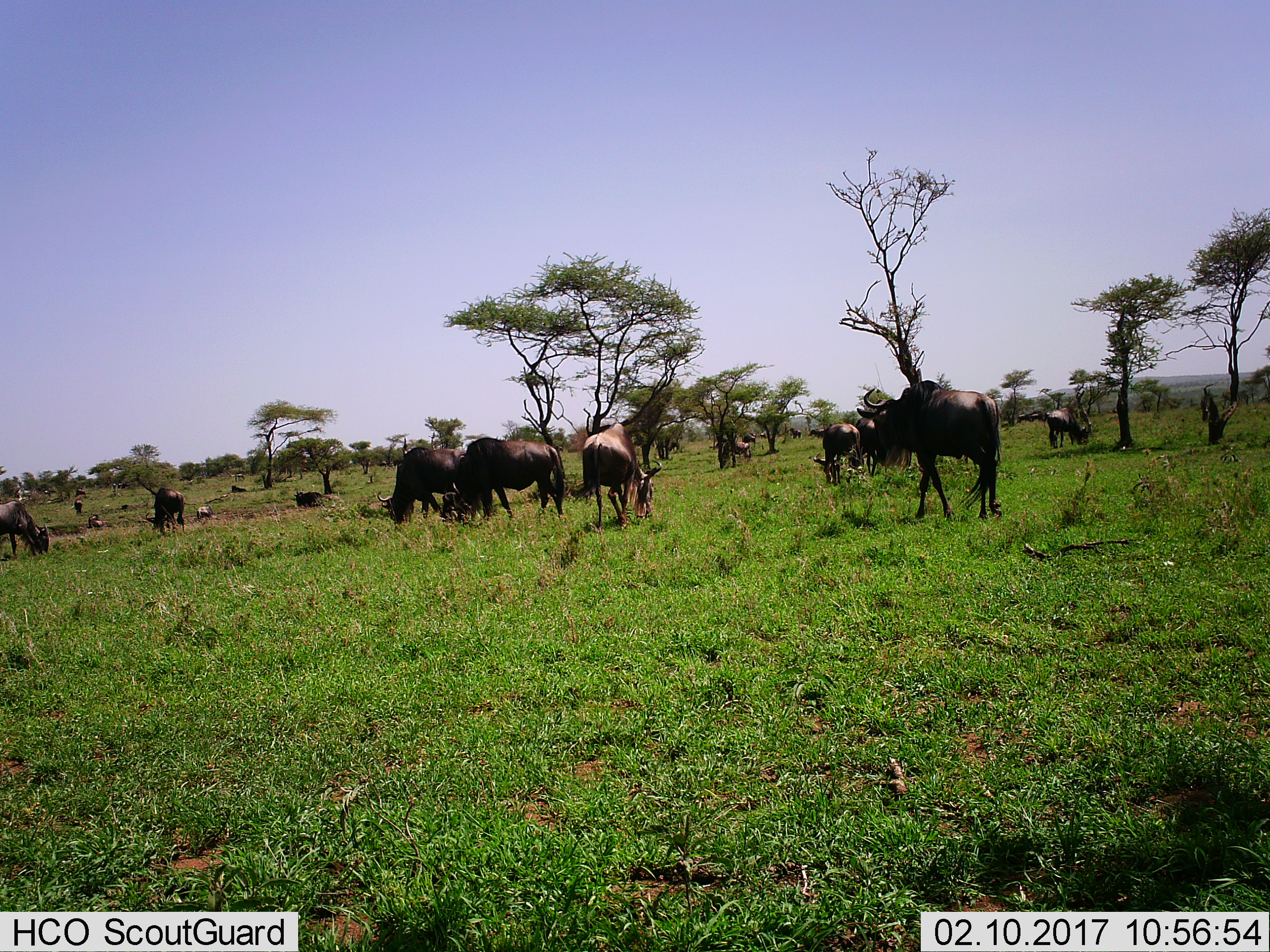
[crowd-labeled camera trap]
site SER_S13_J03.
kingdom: Animalia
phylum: Chordata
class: Mammalia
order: Artiodactyla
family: Bovidae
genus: Connochaetes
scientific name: Connochaetes taurinus taurinus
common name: blue wildebeest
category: wildebeestblue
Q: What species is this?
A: Wildebeestblue (blue wildebeest) (Connochaetes taurinus taurinus).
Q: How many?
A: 11-50.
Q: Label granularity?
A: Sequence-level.